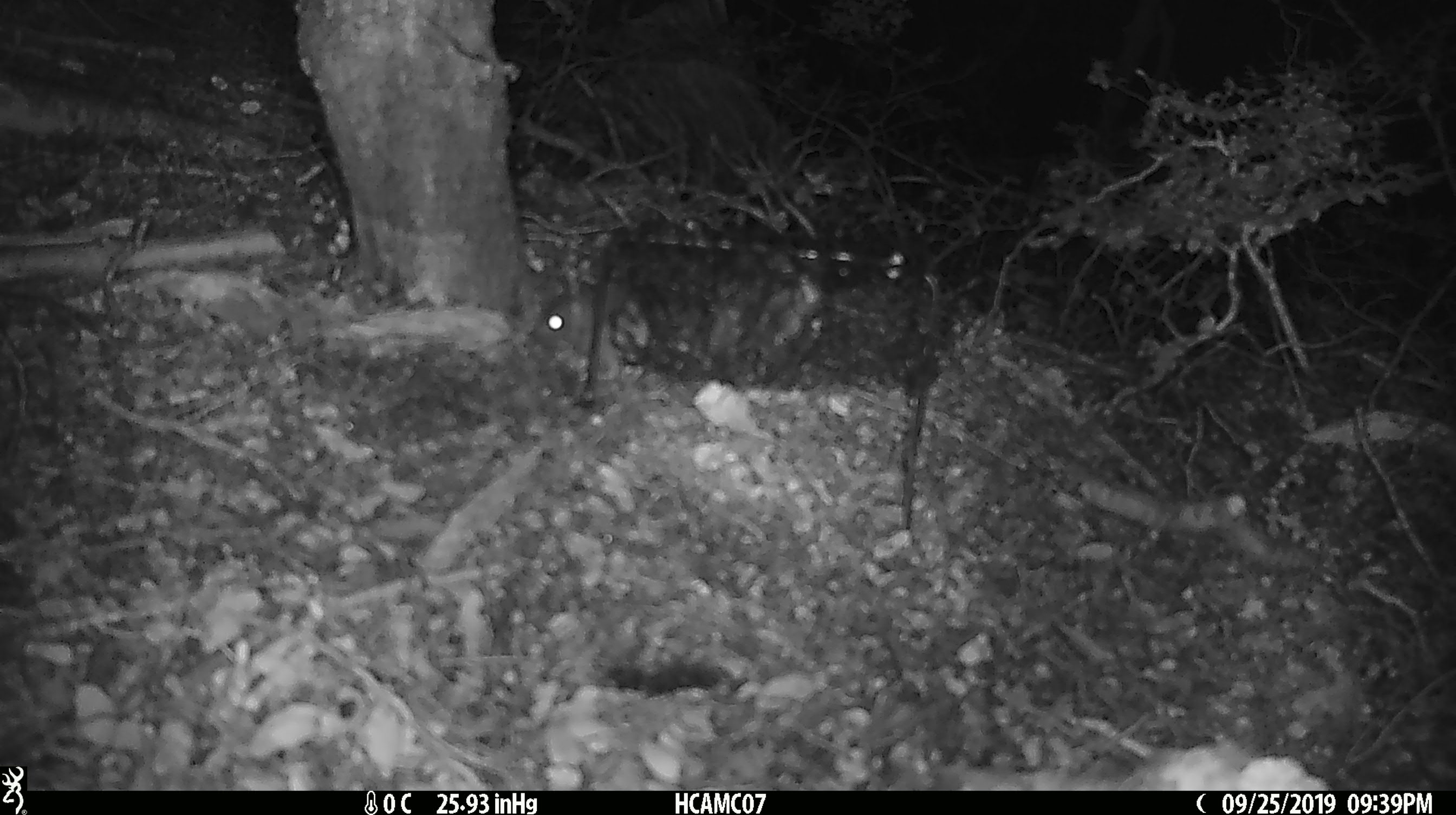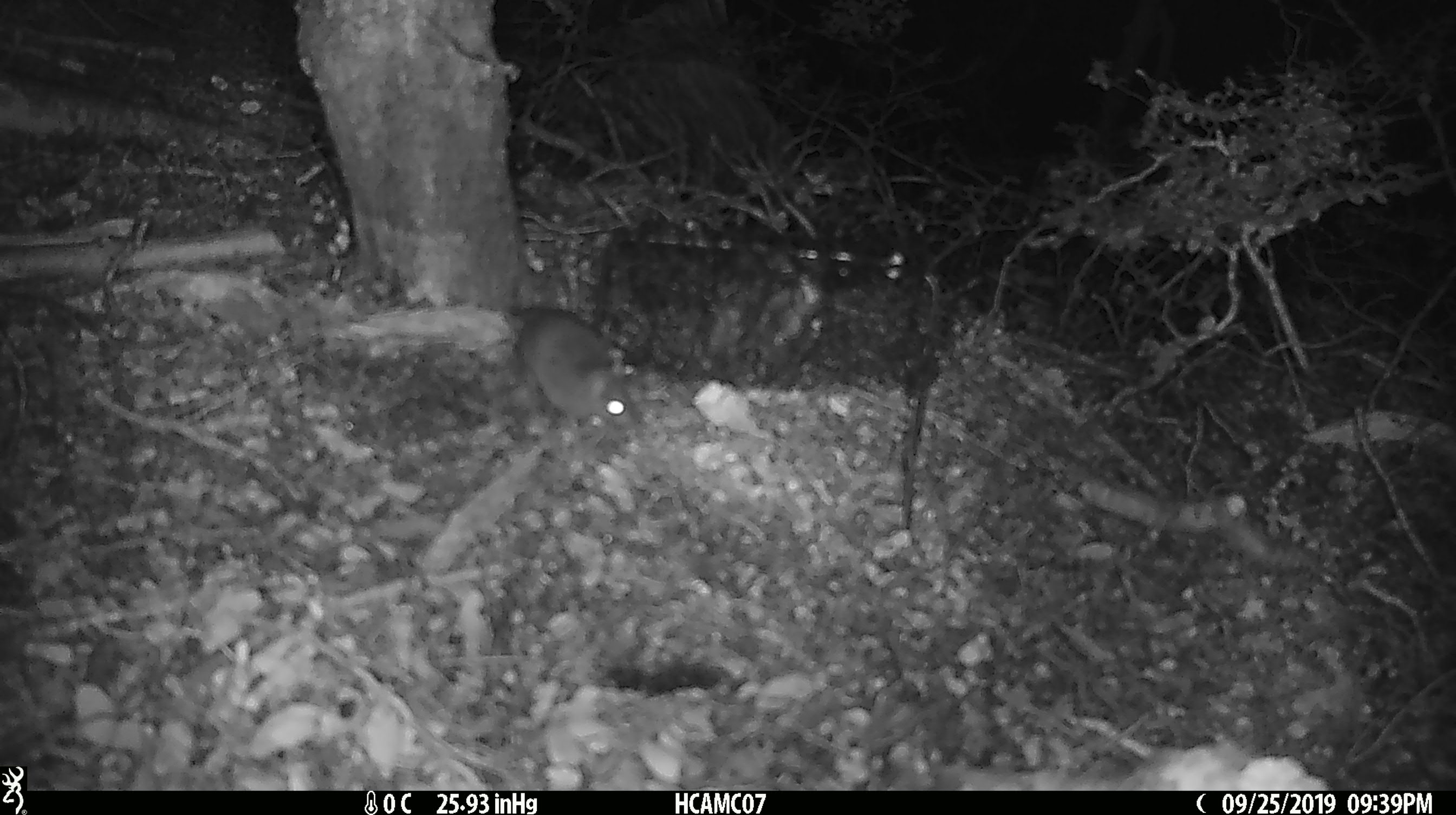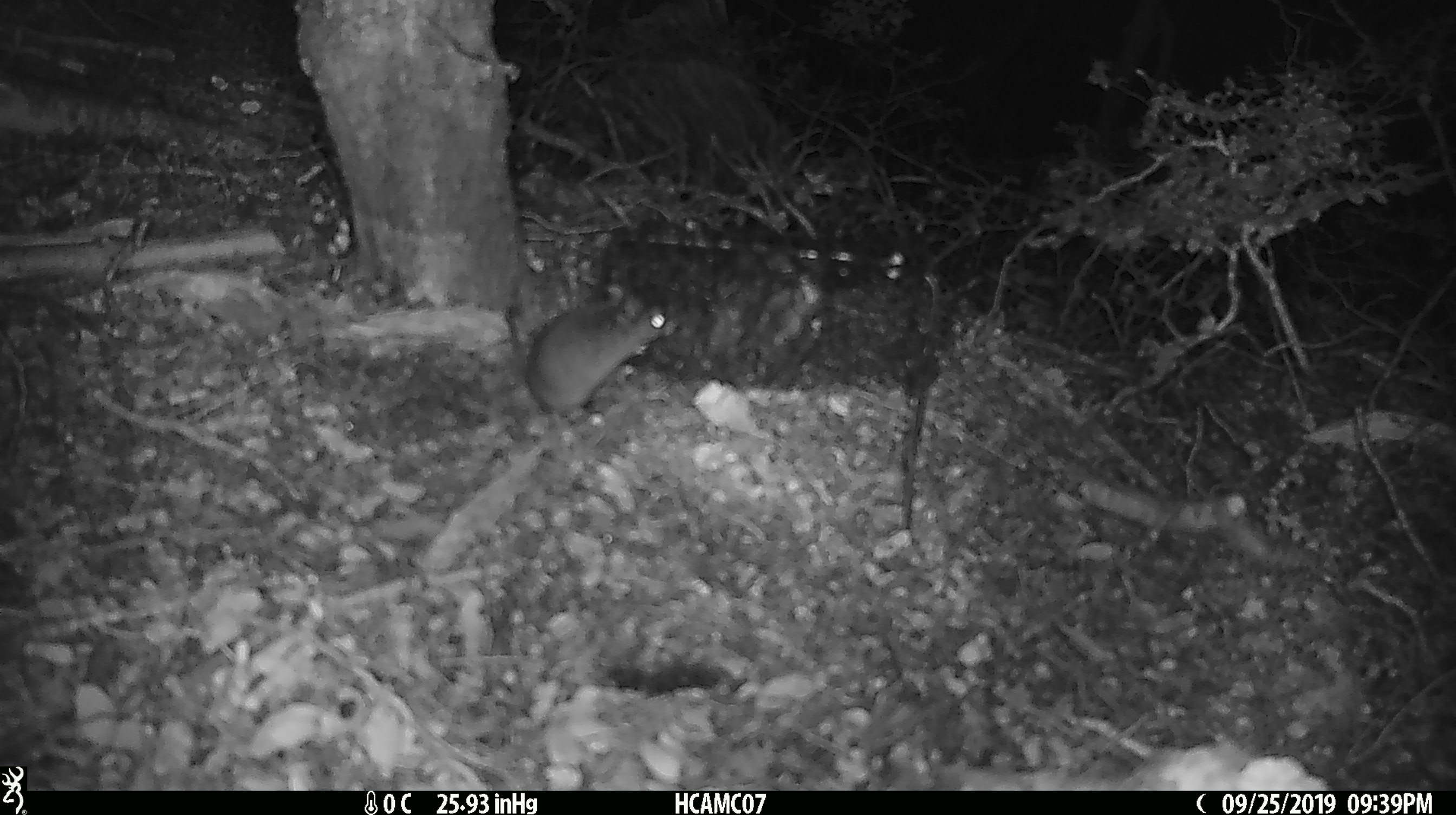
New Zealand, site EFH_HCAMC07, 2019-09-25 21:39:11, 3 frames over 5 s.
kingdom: Animalia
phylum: Chordata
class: Mammalia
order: Rodentia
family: Muridae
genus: Mus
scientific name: Mus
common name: mouse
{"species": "mouse (Mus)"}